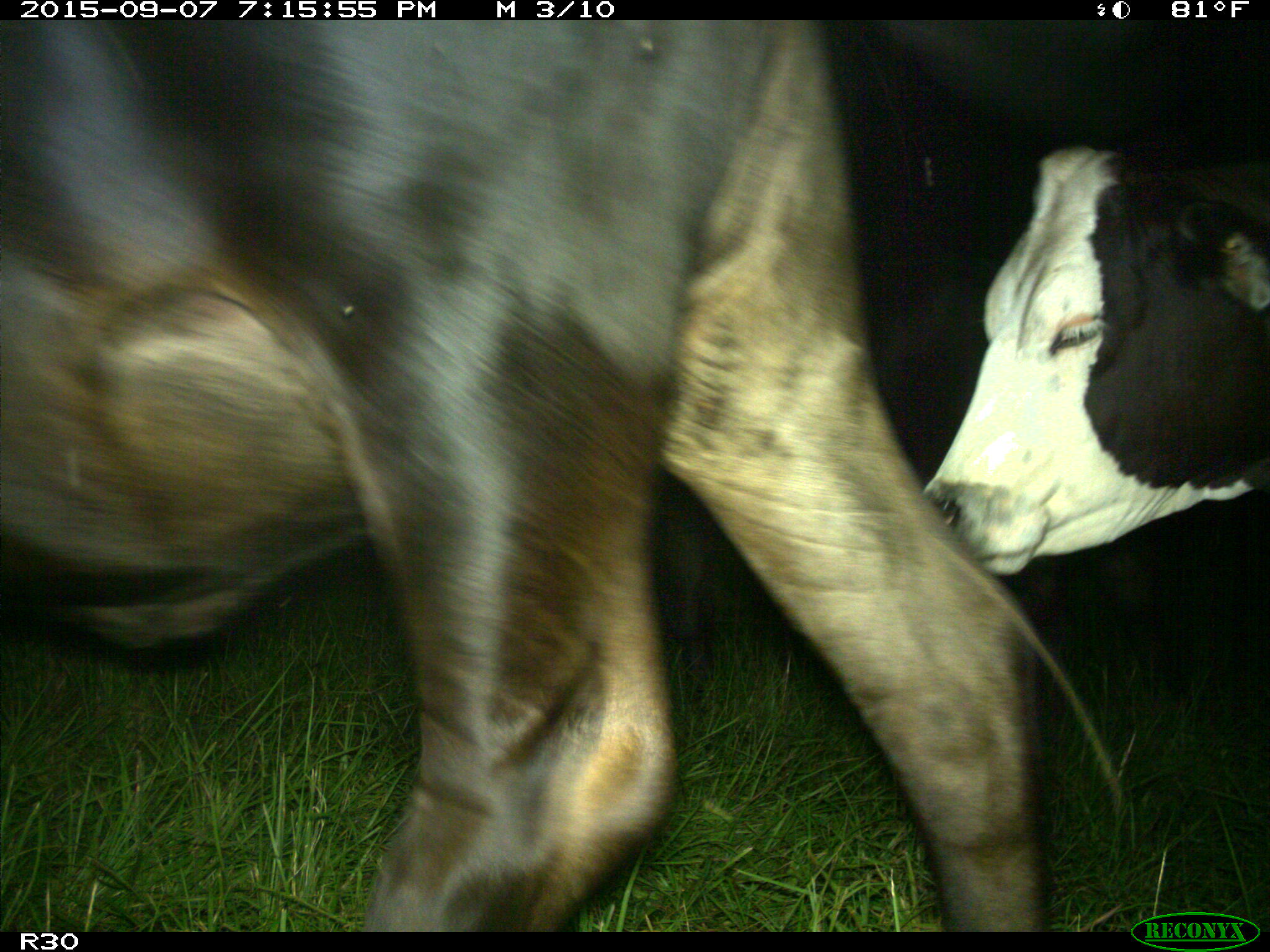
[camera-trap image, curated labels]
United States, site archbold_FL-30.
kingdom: Animalia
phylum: Chordata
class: Mammalia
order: Artiodactyla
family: Bovidae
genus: Bos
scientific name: Bos taurus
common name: domestic cow